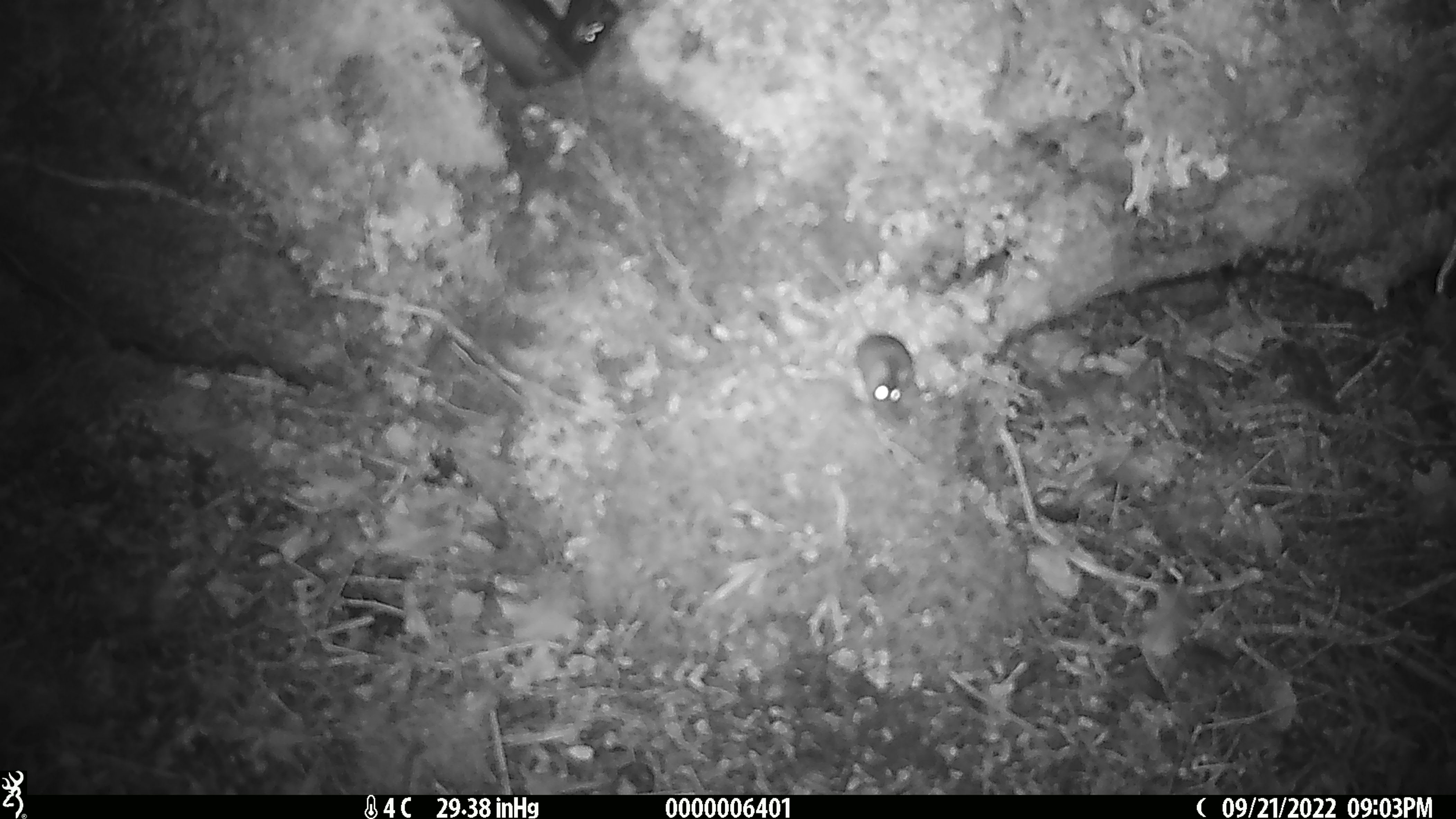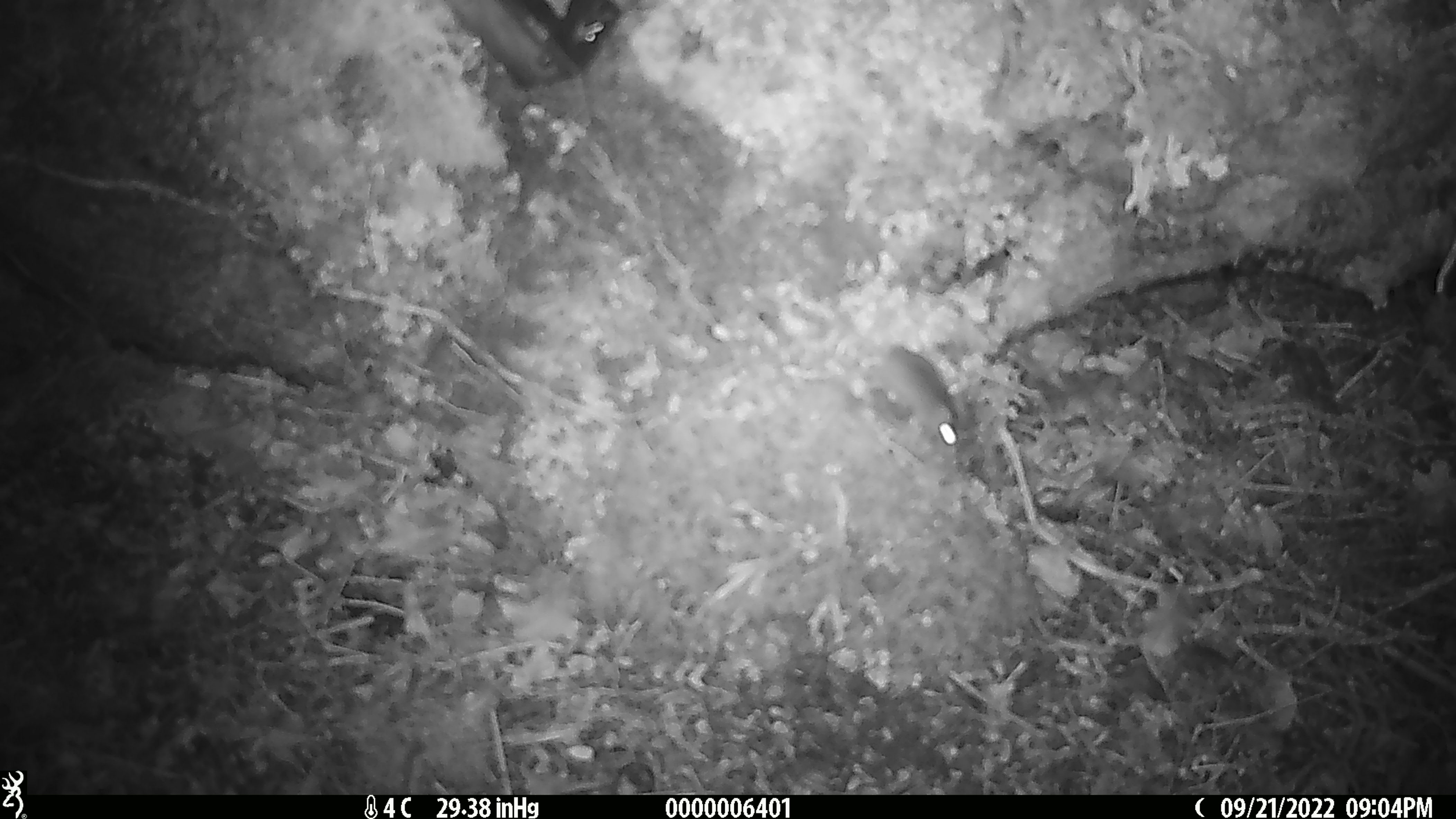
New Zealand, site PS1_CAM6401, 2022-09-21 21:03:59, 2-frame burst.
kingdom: Animalia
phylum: Chordata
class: Mammalia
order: Rodentia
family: Muridae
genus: Mus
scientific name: Mus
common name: mouse